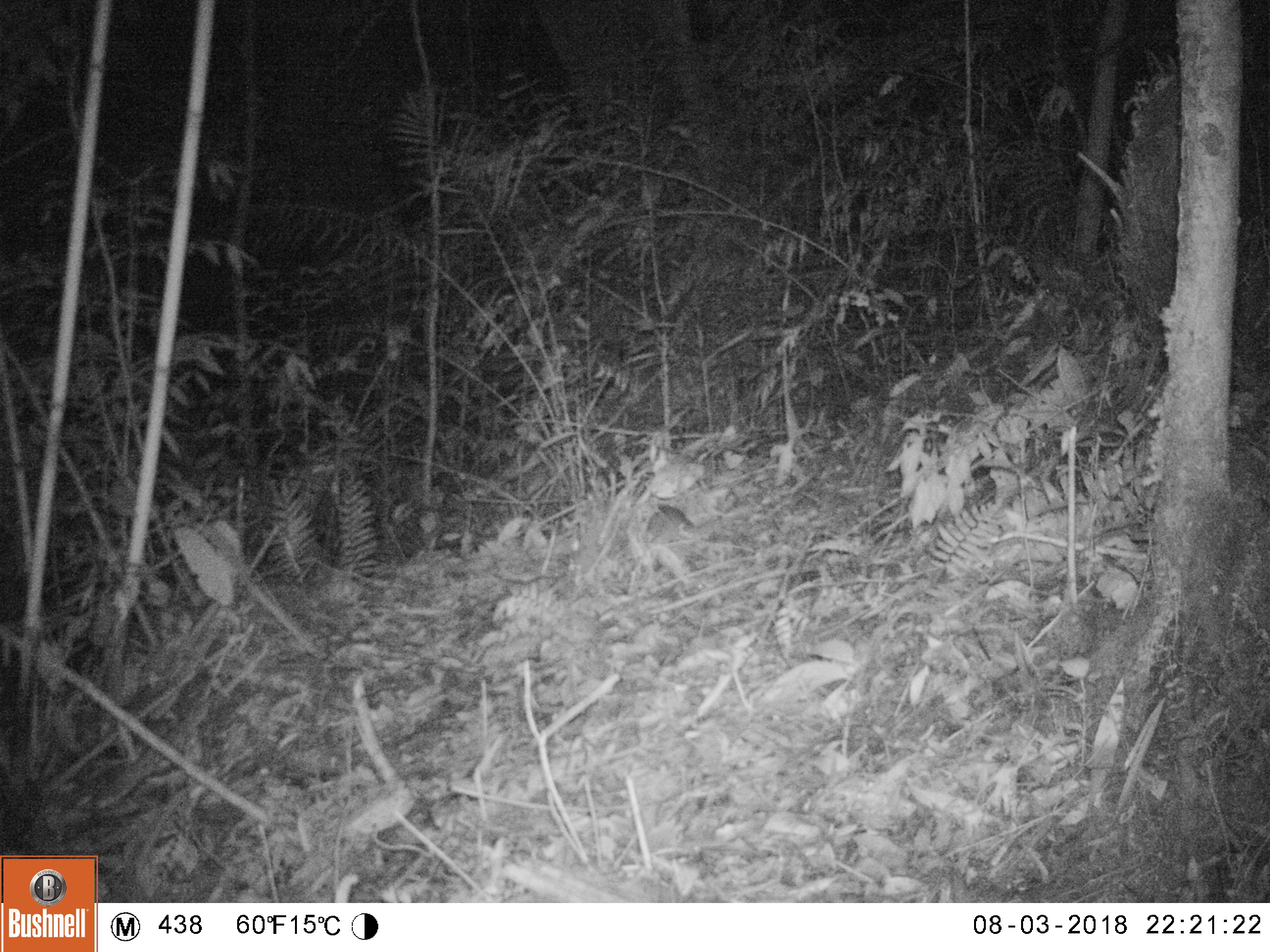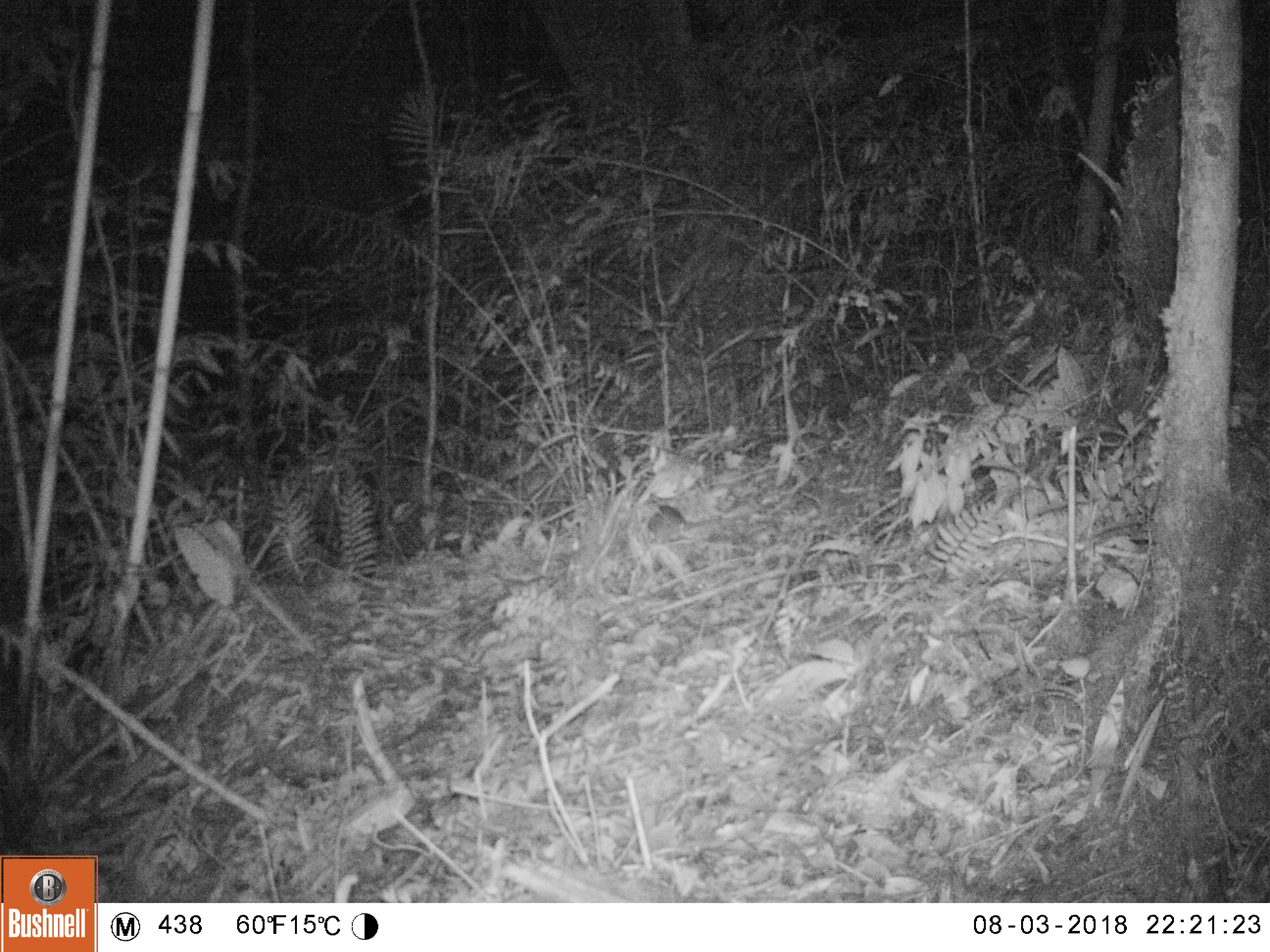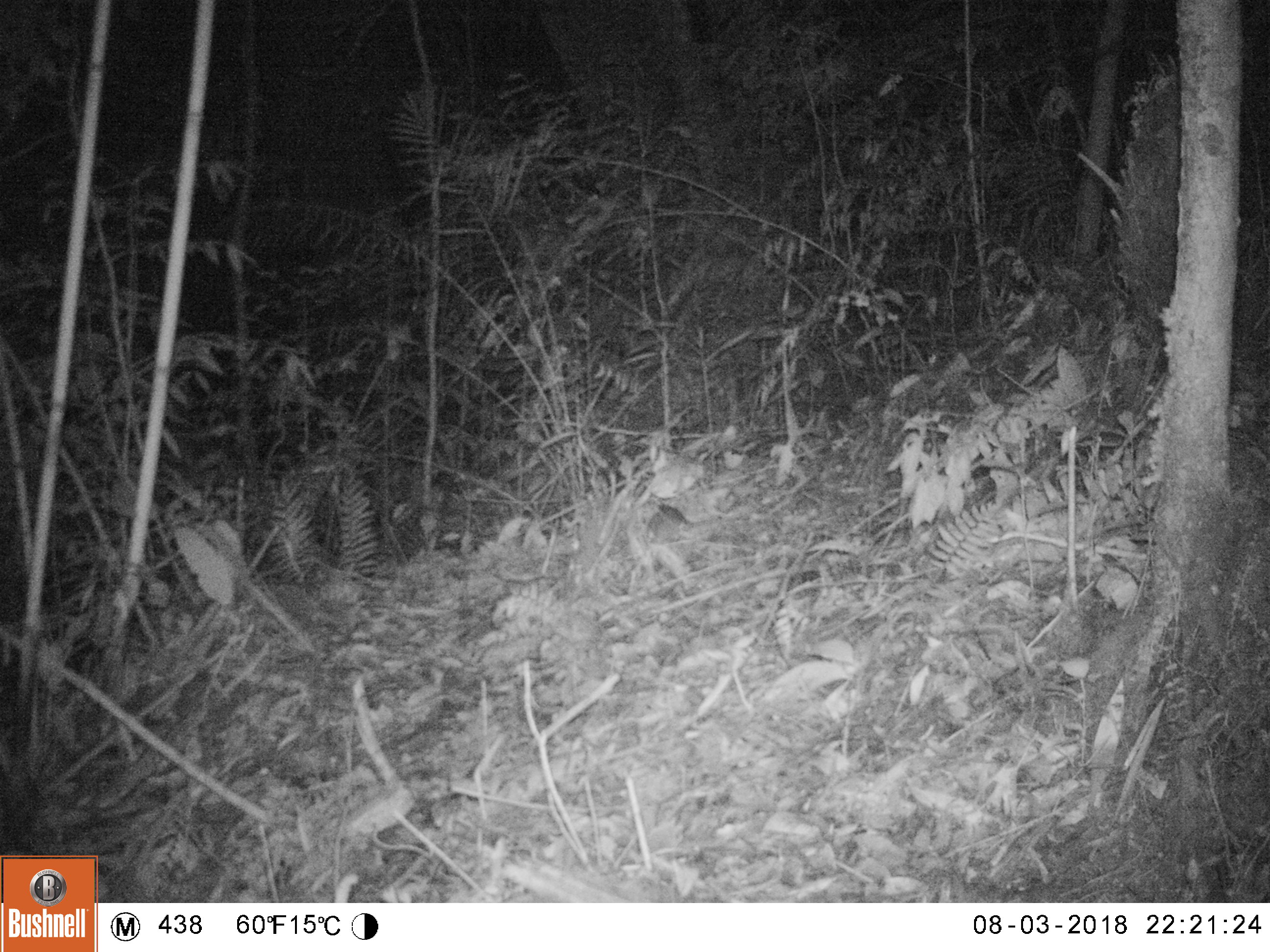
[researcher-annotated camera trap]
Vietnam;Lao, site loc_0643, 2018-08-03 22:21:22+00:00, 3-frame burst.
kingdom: Animalia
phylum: Chordata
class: Mammalia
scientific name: Mammalia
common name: mammal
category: unidentified small mammal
Unidentified small mammal (mammal) (Mammalia). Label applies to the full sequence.